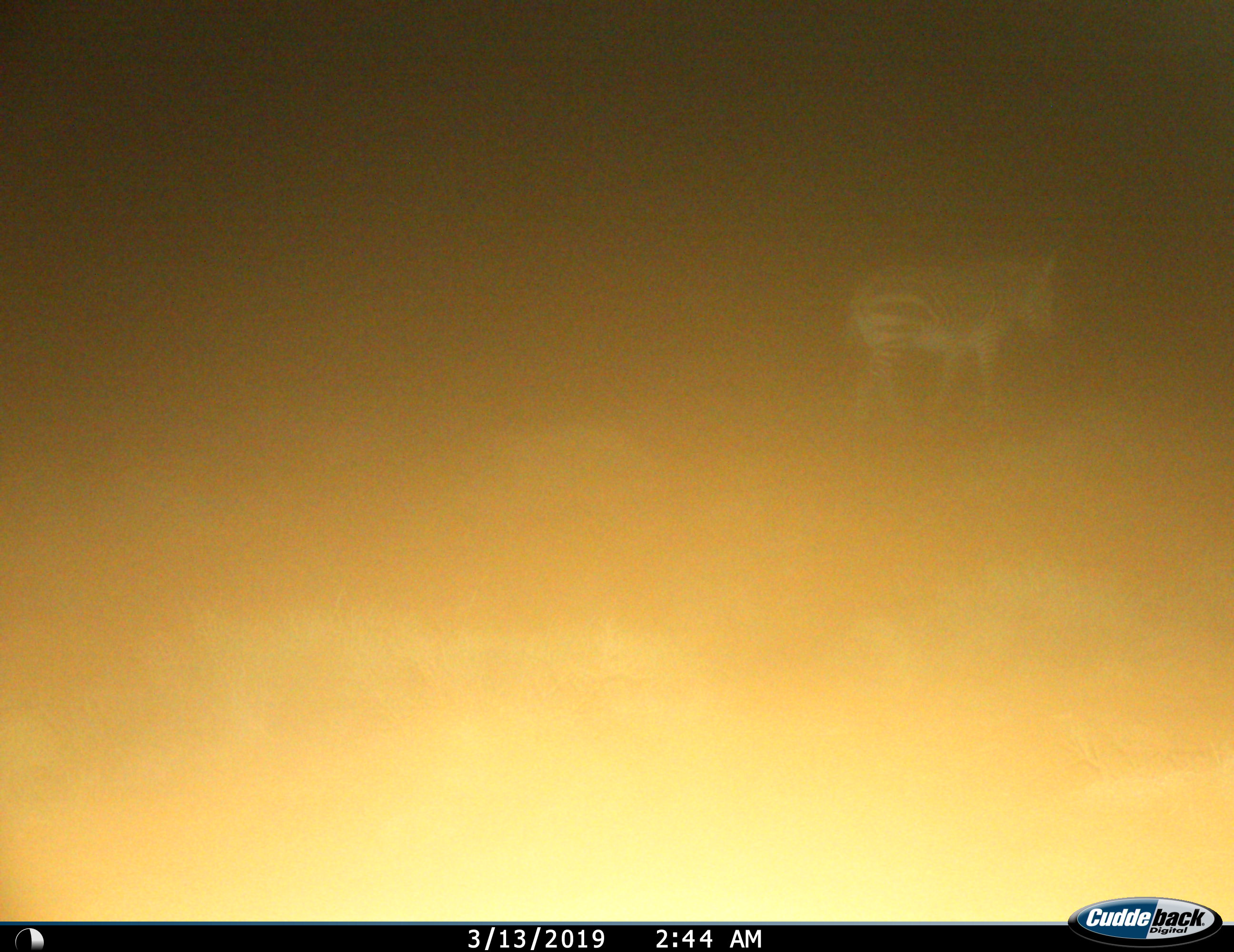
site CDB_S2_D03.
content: unidentified animal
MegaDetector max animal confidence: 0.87